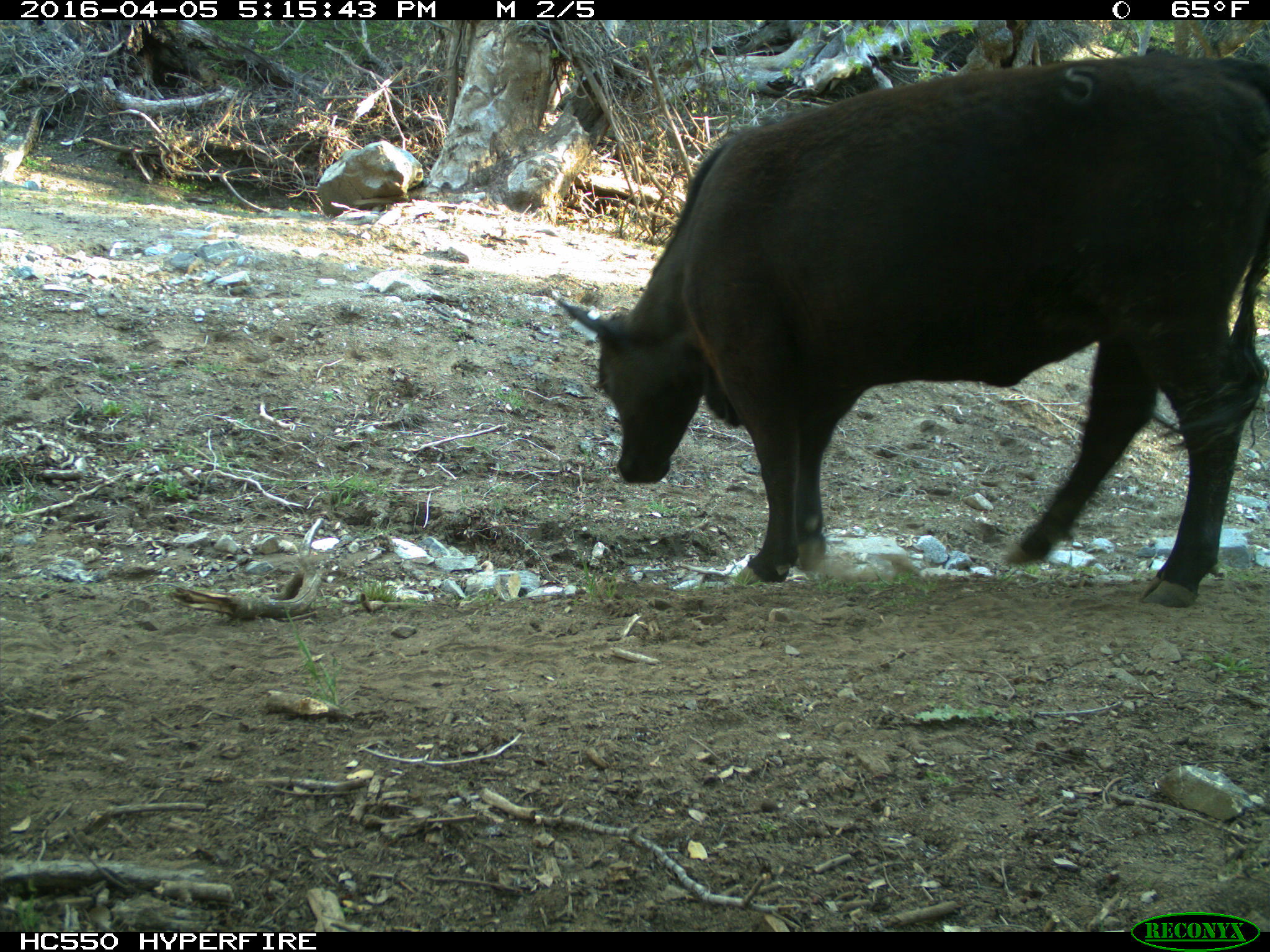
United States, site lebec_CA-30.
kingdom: Animalia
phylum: Chordata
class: Mammalia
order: Artiodactyla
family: Bovidae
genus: Bos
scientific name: Bos taurus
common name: domestic cow